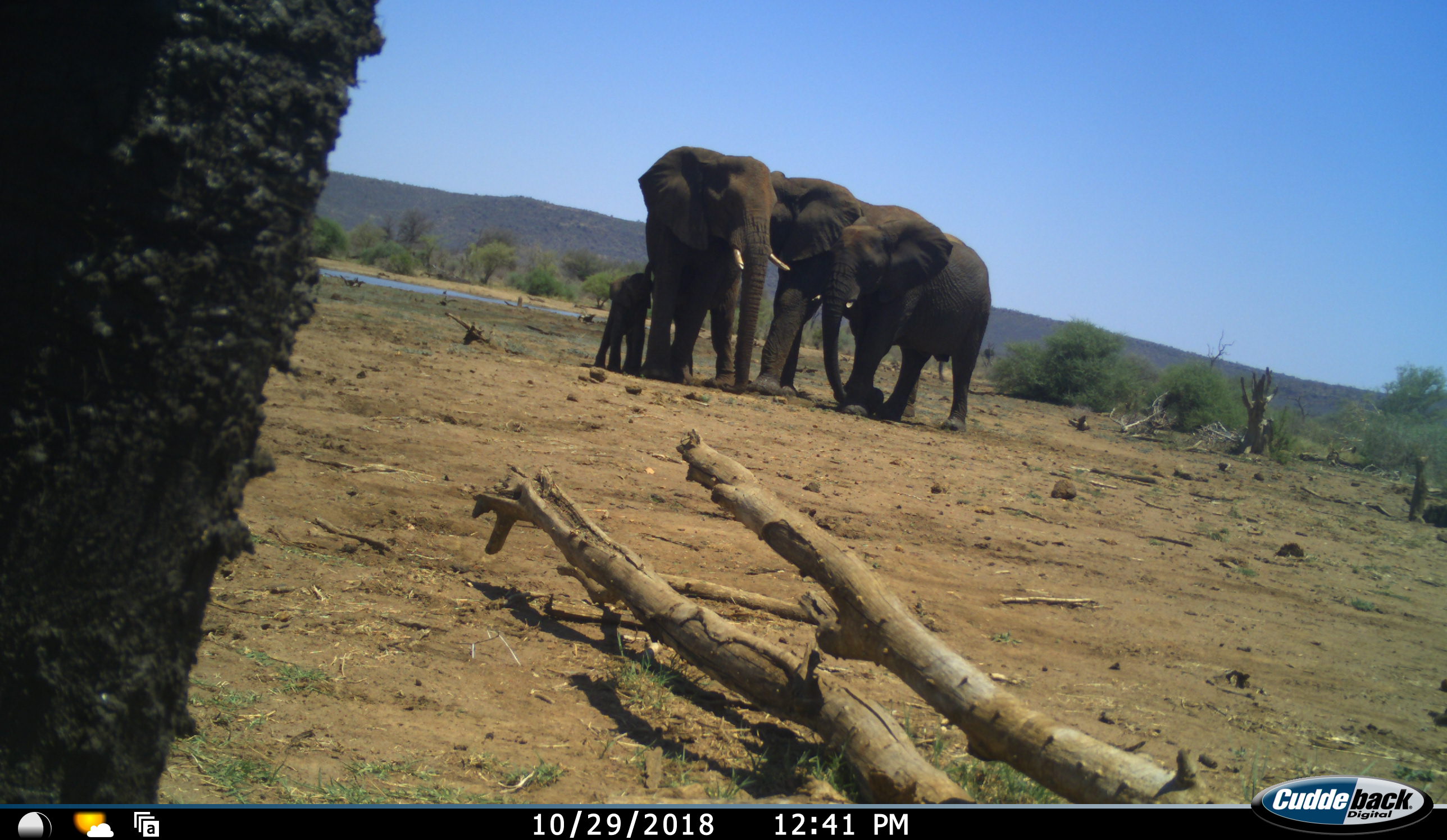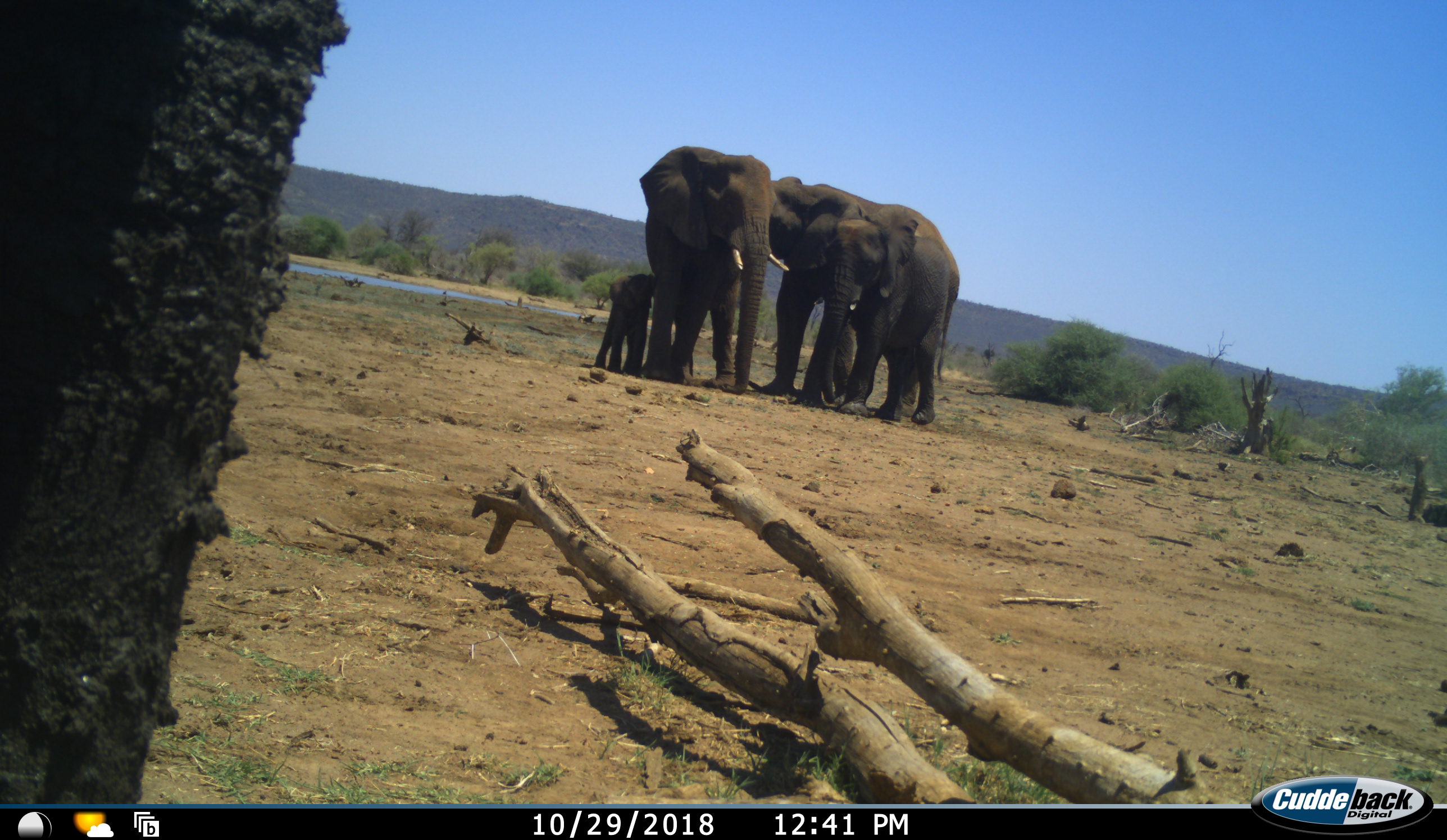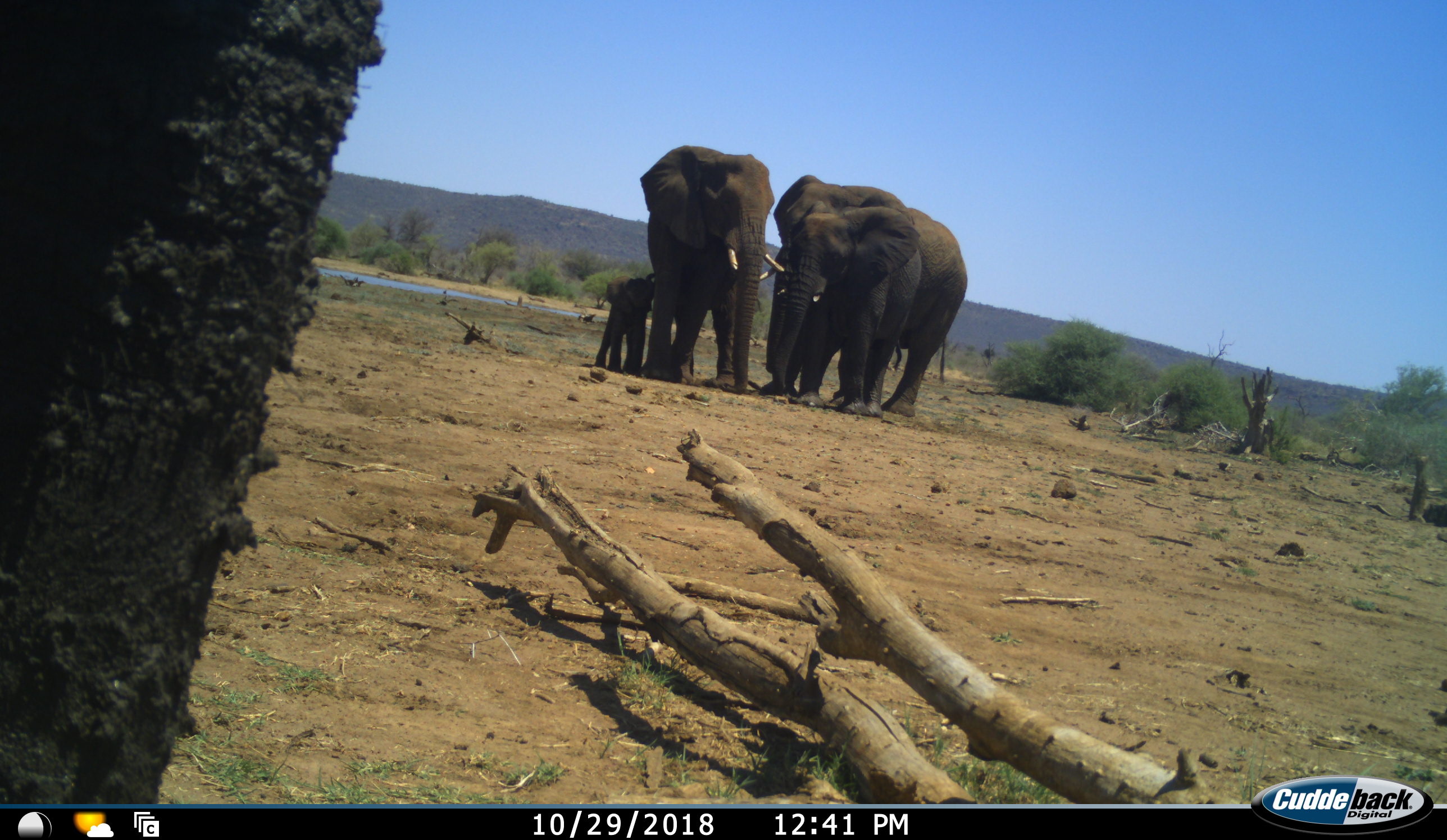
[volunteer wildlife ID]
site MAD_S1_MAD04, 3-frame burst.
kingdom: Animalia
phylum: Chordata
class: Mammalia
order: Proboscidea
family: Elephantidae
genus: Loxodonta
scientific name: Loxodonta africana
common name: african bush elephant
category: elephant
Elephant (african bush elephant) (Loxodonta africana), count 4. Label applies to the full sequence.